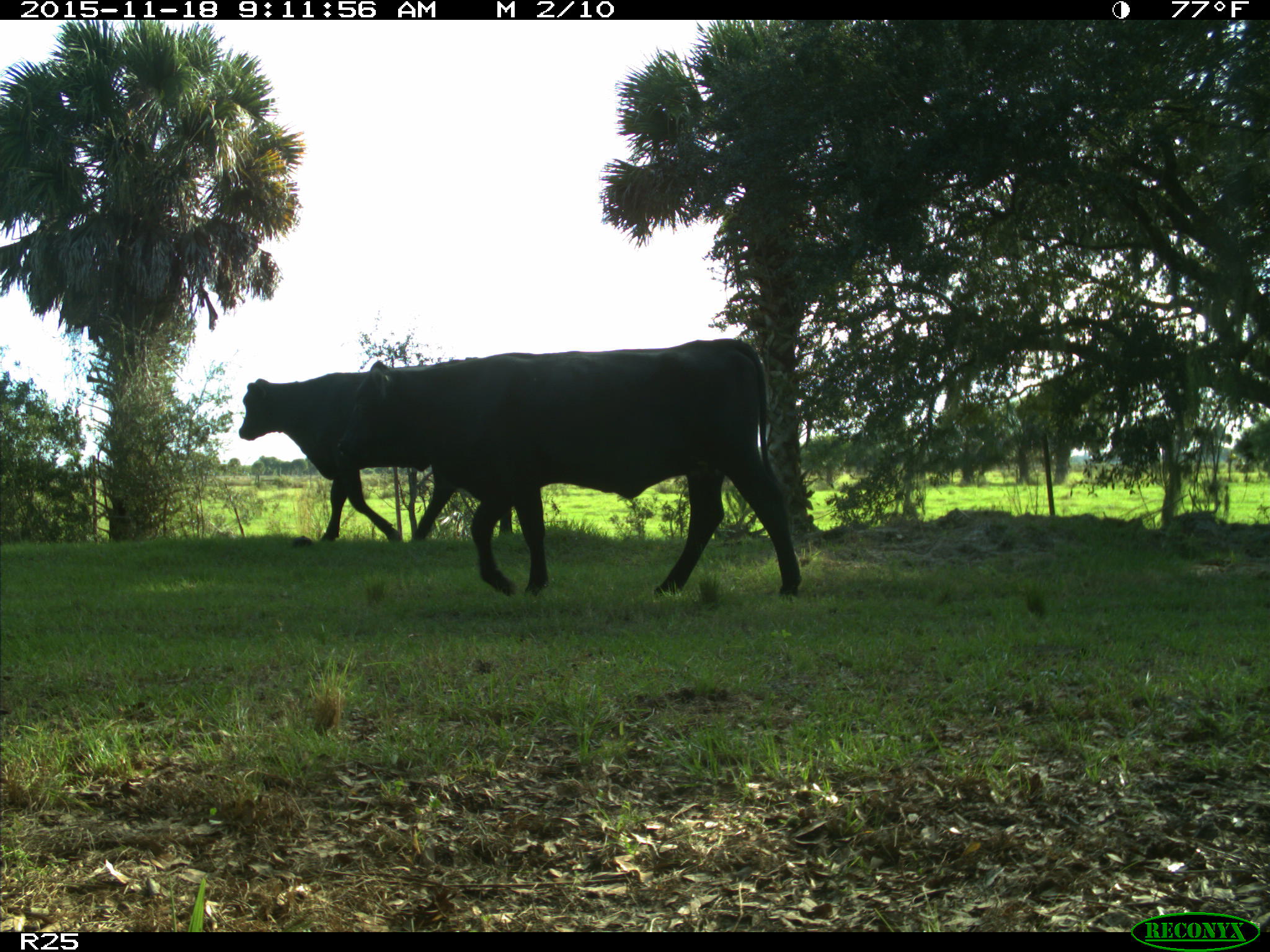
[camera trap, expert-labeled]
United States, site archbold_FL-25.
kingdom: Animalia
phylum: Chordata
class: Mammalia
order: Artiodactyla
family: Bovidae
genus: Bos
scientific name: Bos taurus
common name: domestic cow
Bos taurus (domestic cow).